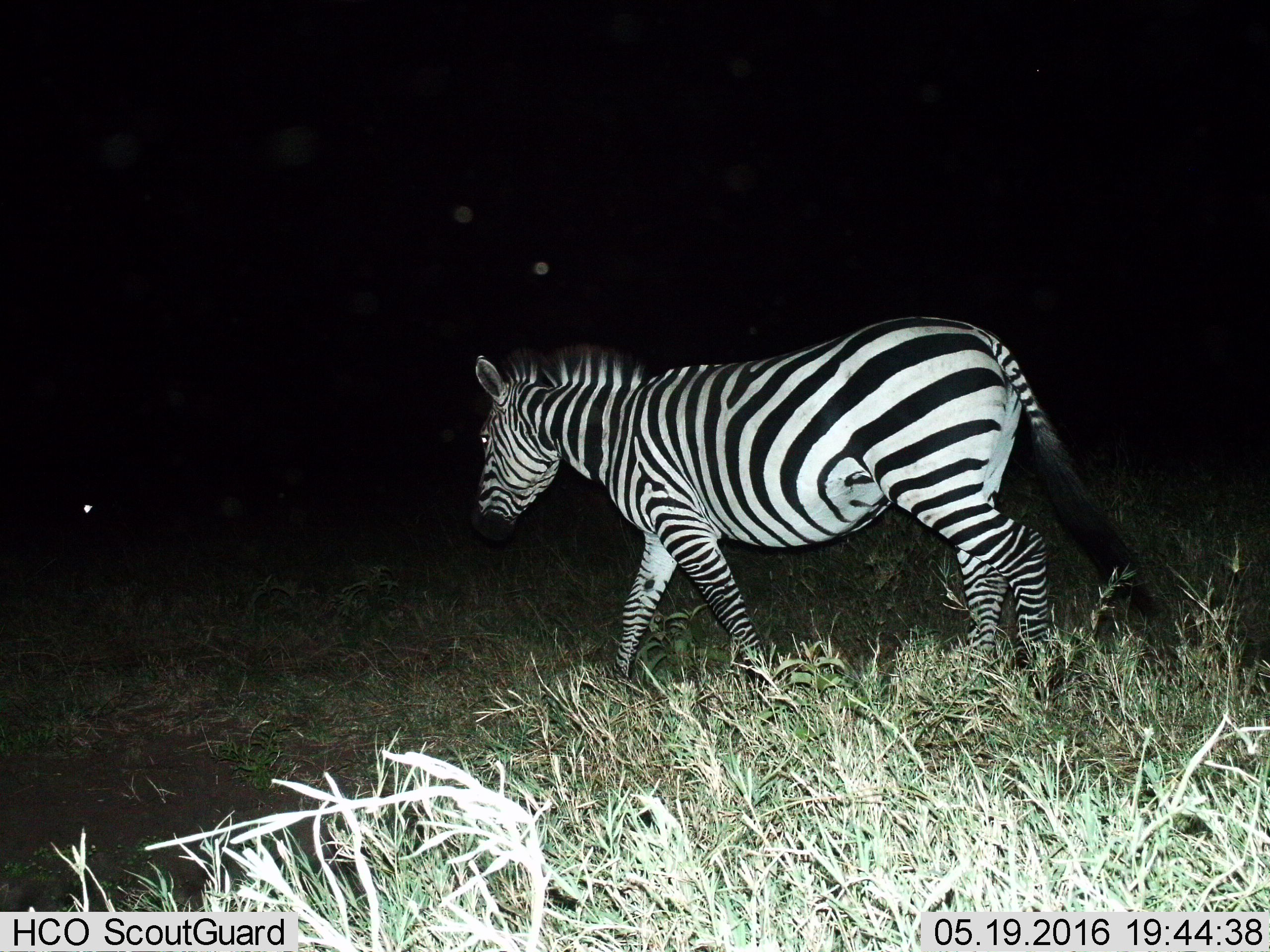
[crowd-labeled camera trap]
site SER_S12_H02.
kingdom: Animalia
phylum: Chordata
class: Mammalia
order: Perissodactyla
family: Equidae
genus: Equus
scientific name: Equus quagga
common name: plains zebra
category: zebraplains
Zebraplains (plains zebra) (Equus quagga), count 1. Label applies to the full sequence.